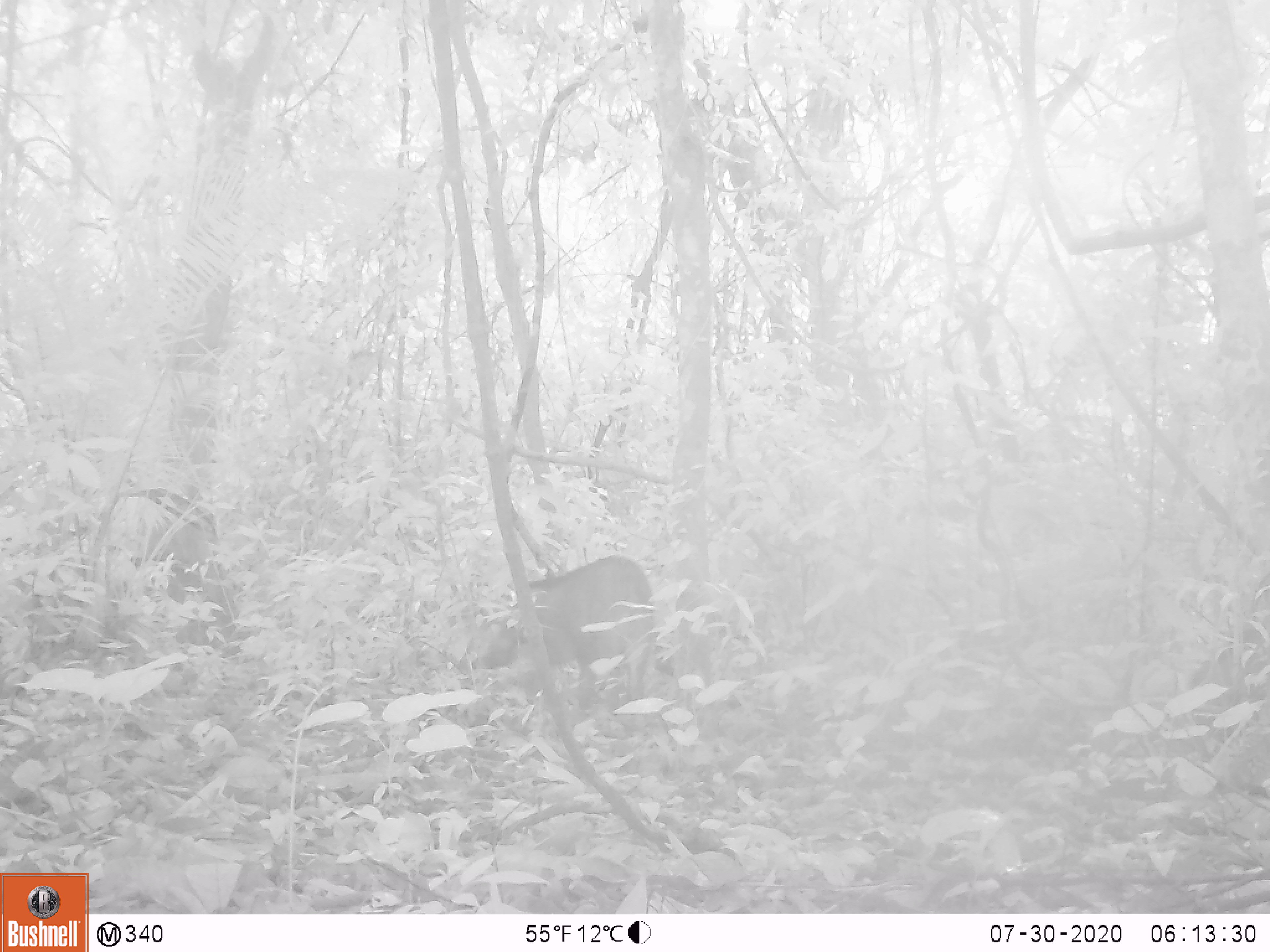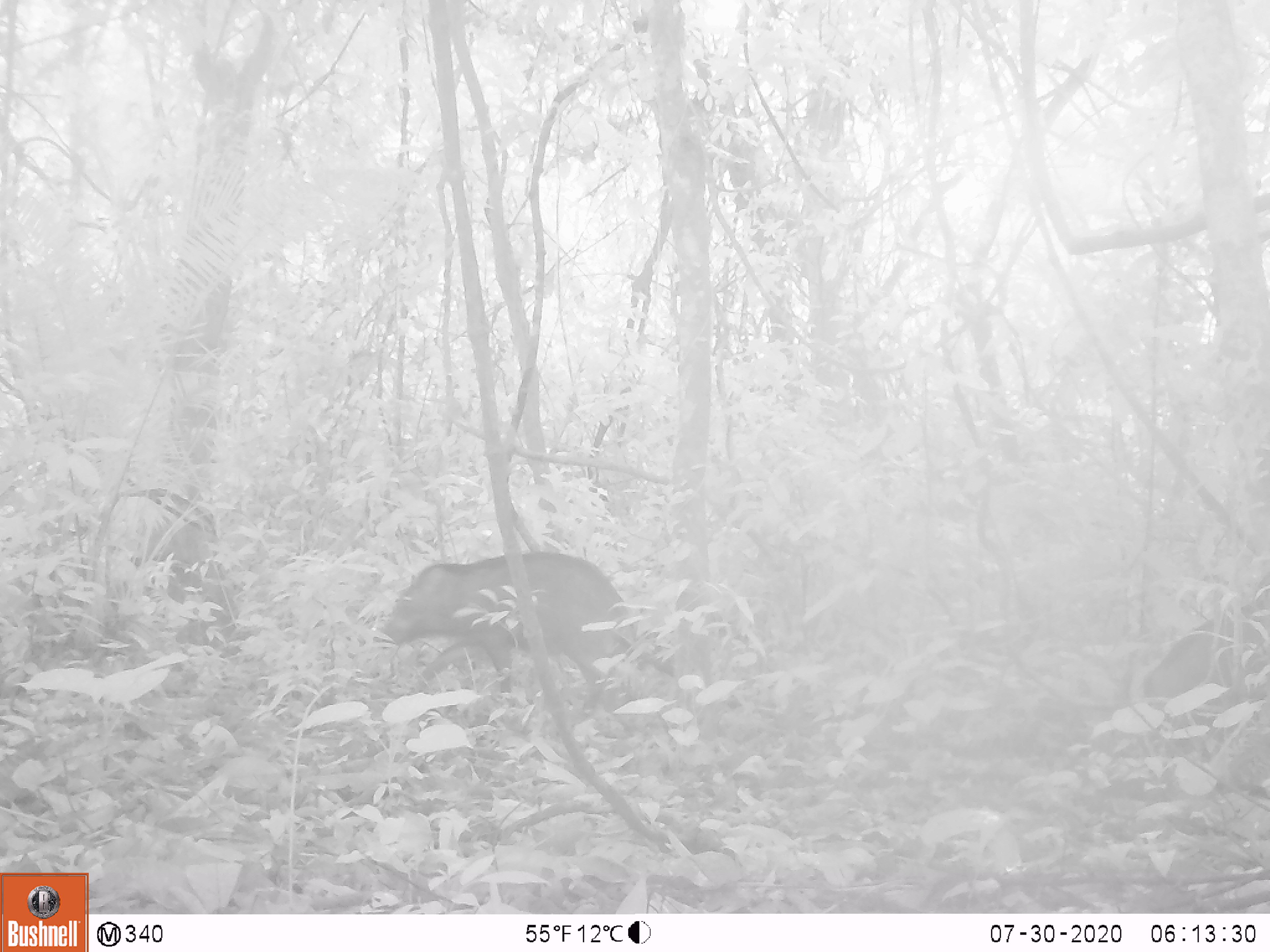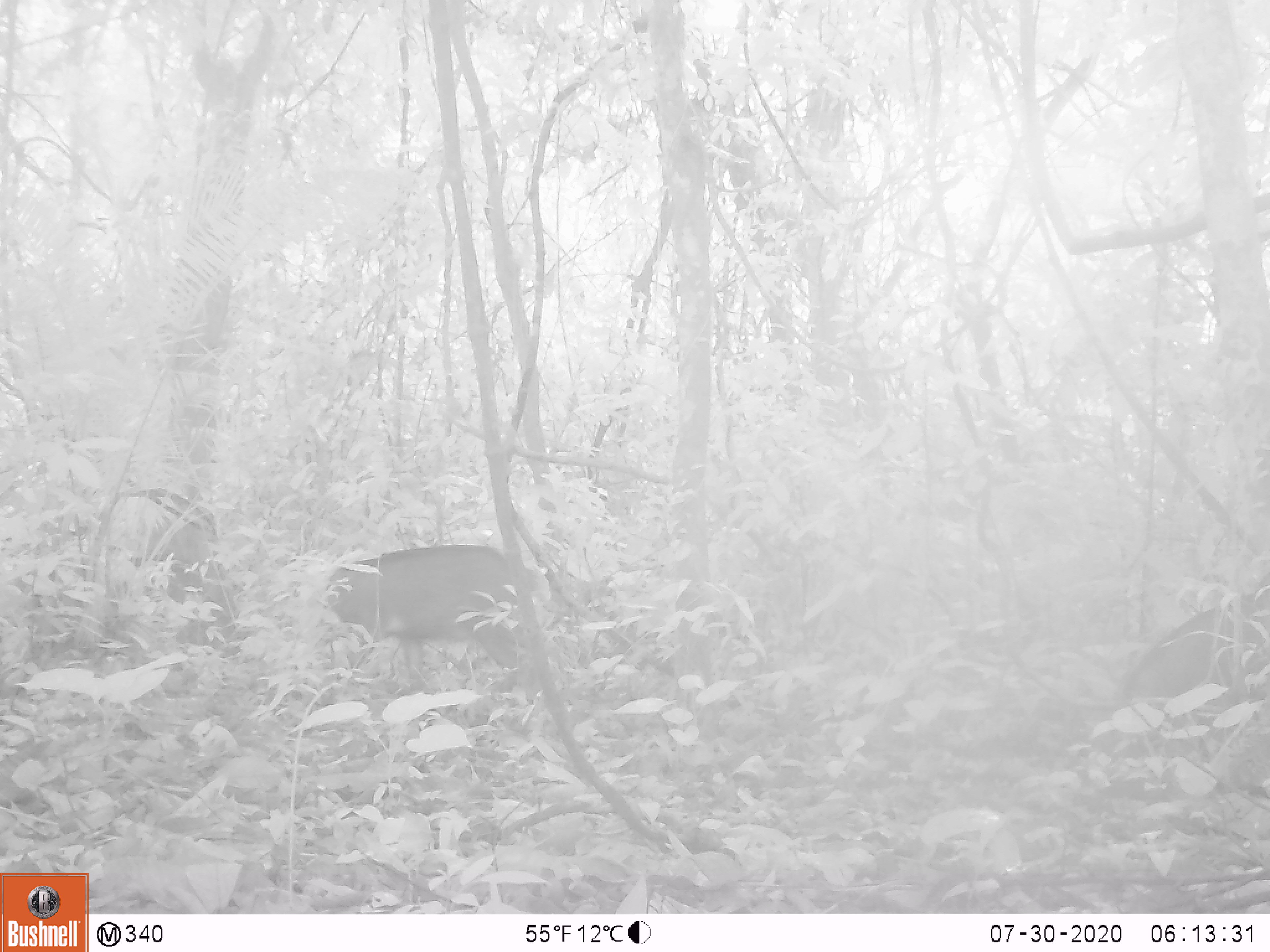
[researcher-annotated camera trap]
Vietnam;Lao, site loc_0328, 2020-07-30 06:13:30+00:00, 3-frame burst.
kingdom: Animalia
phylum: Chordata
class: Mammalia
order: Artiodactyla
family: Suidae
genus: Sus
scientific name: Sus scrofa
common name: eurasian wild pig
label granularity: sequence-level